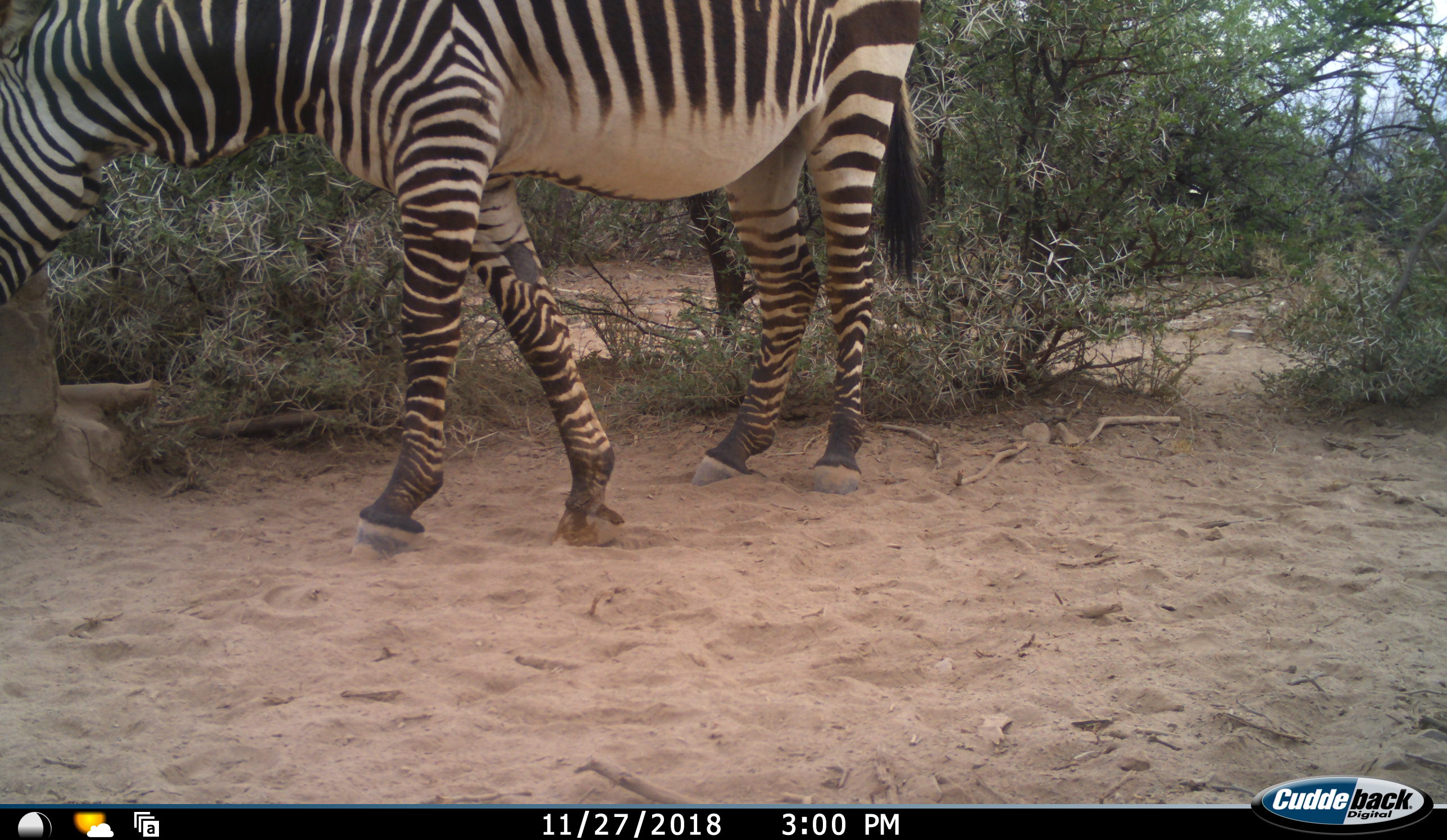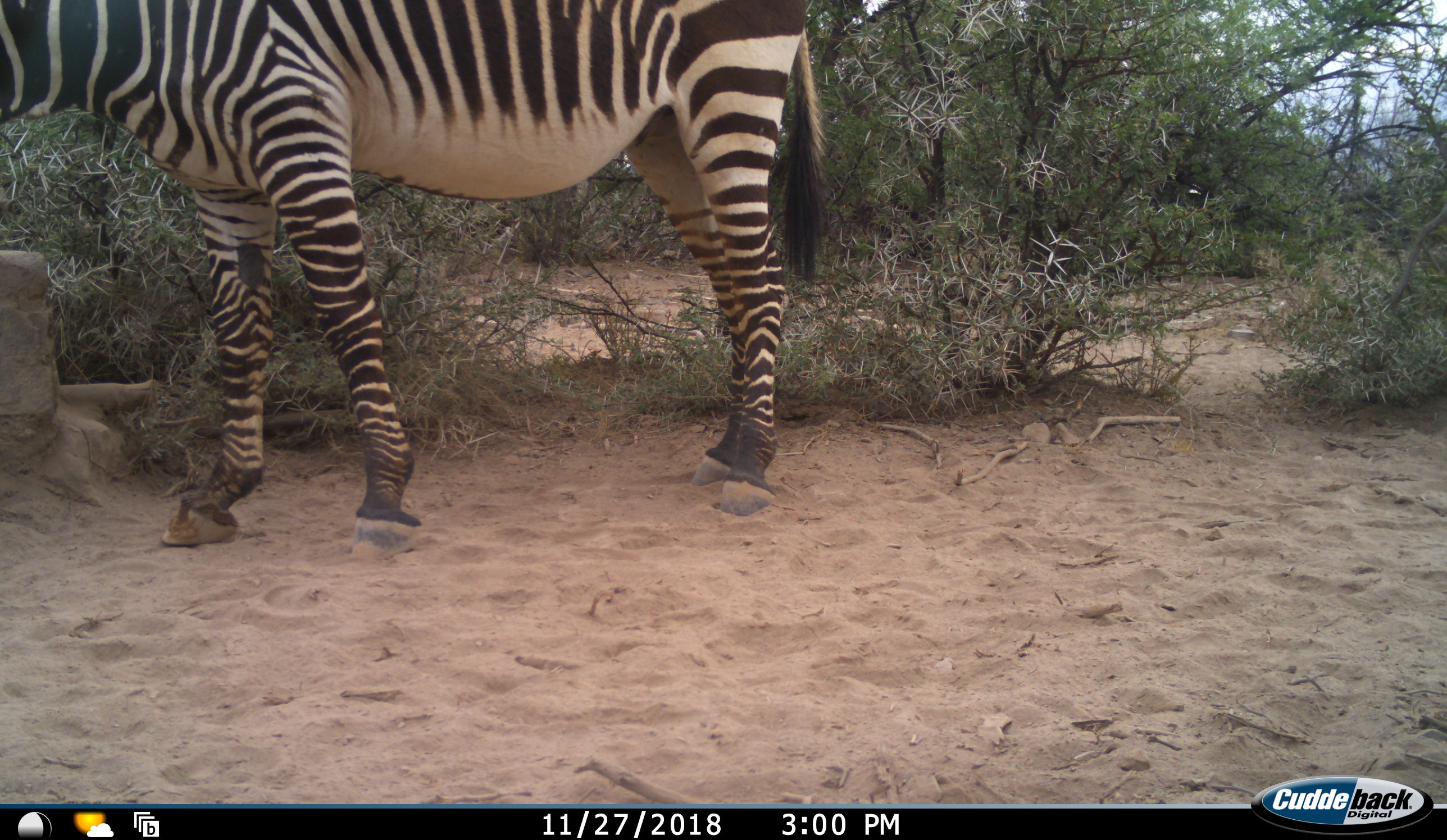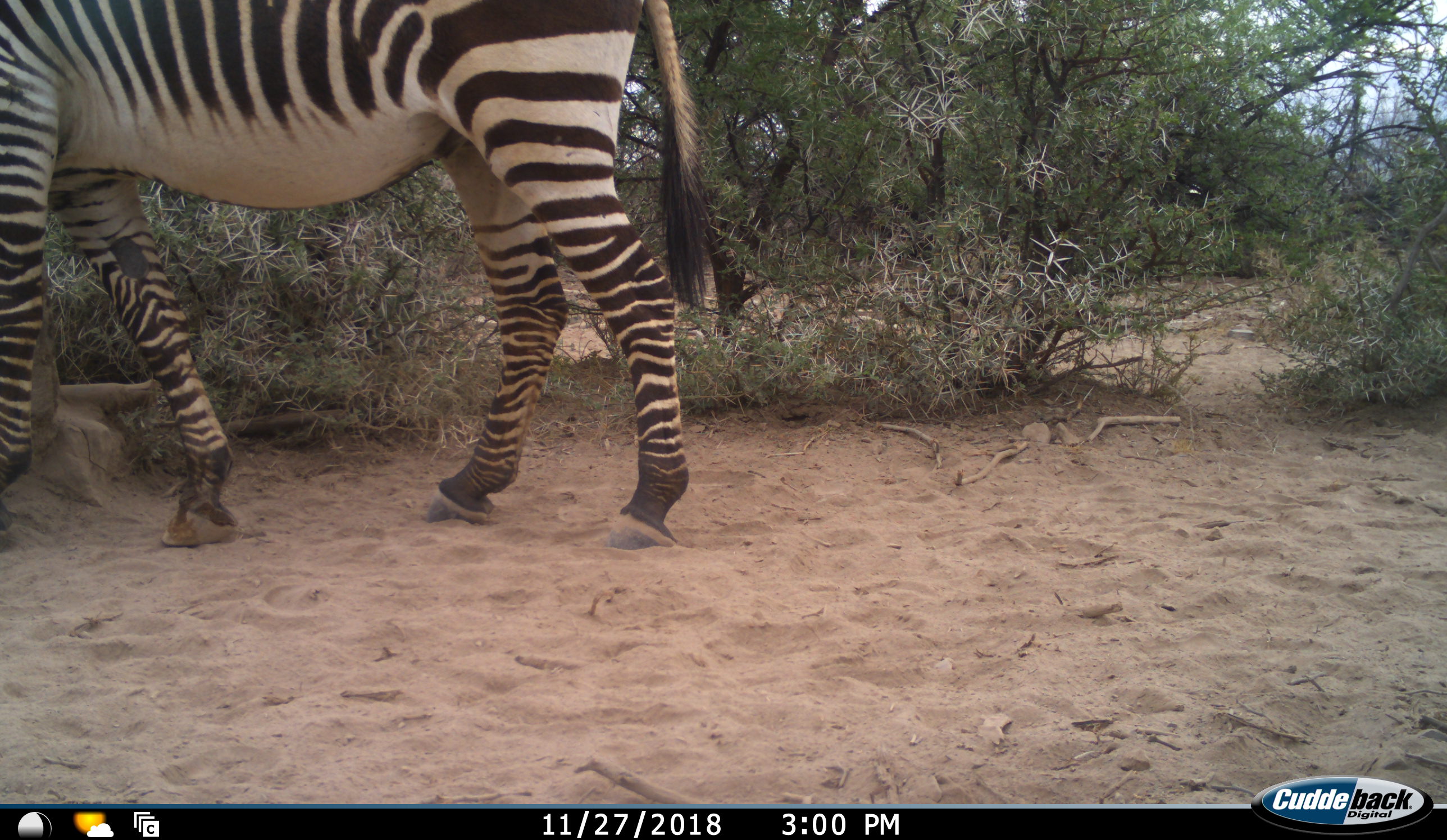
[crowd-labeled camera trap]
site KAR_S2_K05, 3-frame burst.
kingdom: Animalia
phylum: Chordata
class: Mammalia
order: Perissodactyla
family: Equidae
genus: Equus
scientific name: Equus zebra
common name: mountain zebra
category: zebramountain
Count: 1.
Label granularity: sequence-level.